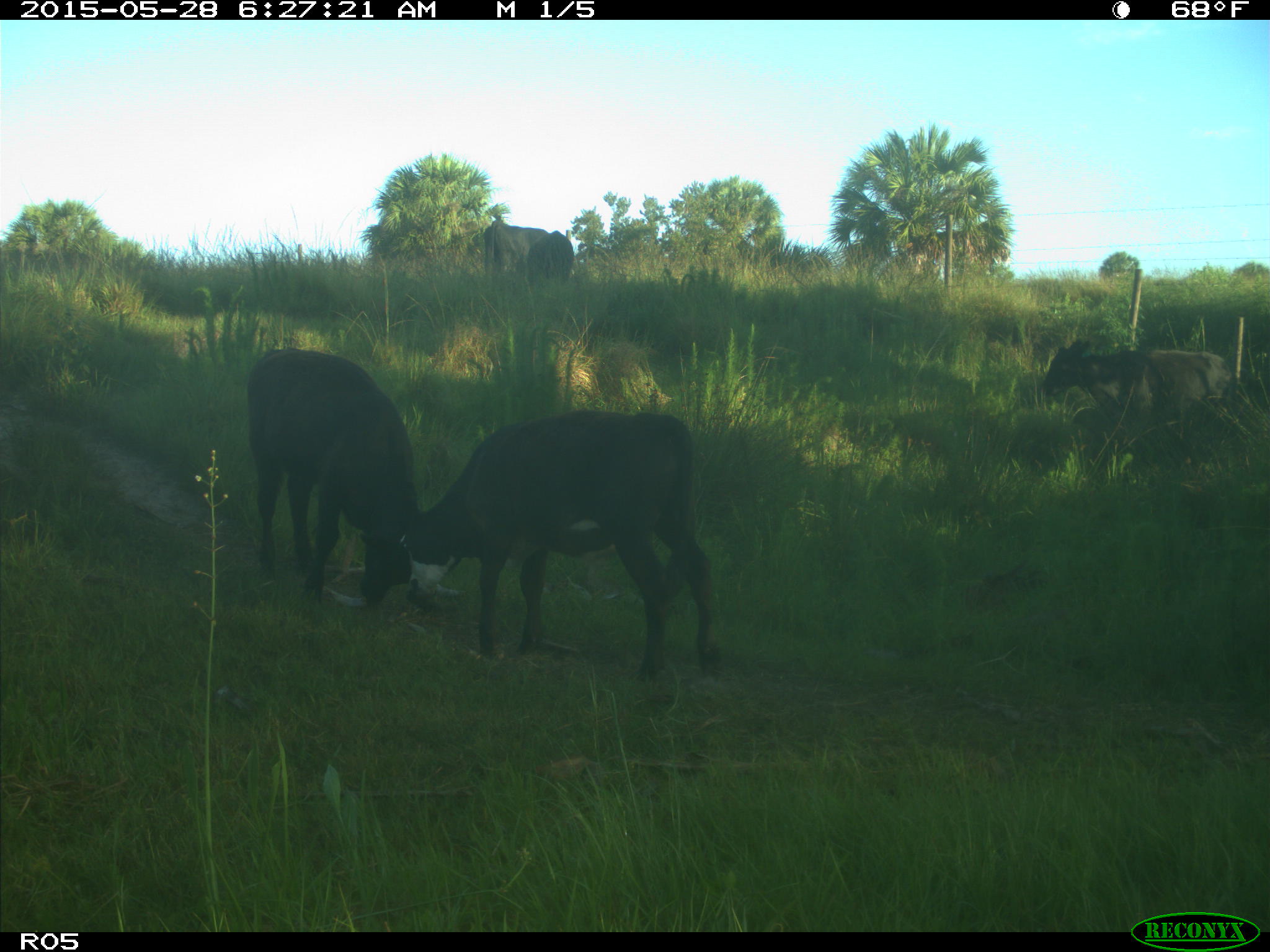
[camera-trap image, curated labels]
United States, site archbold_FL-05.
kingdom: Animalia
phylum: Chordata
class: Mammalia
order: Artiodactyla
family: Bovidae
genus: Bos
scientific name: Bos taurus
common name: domestic cow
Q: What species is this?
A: Bos taurus (domestic cow).